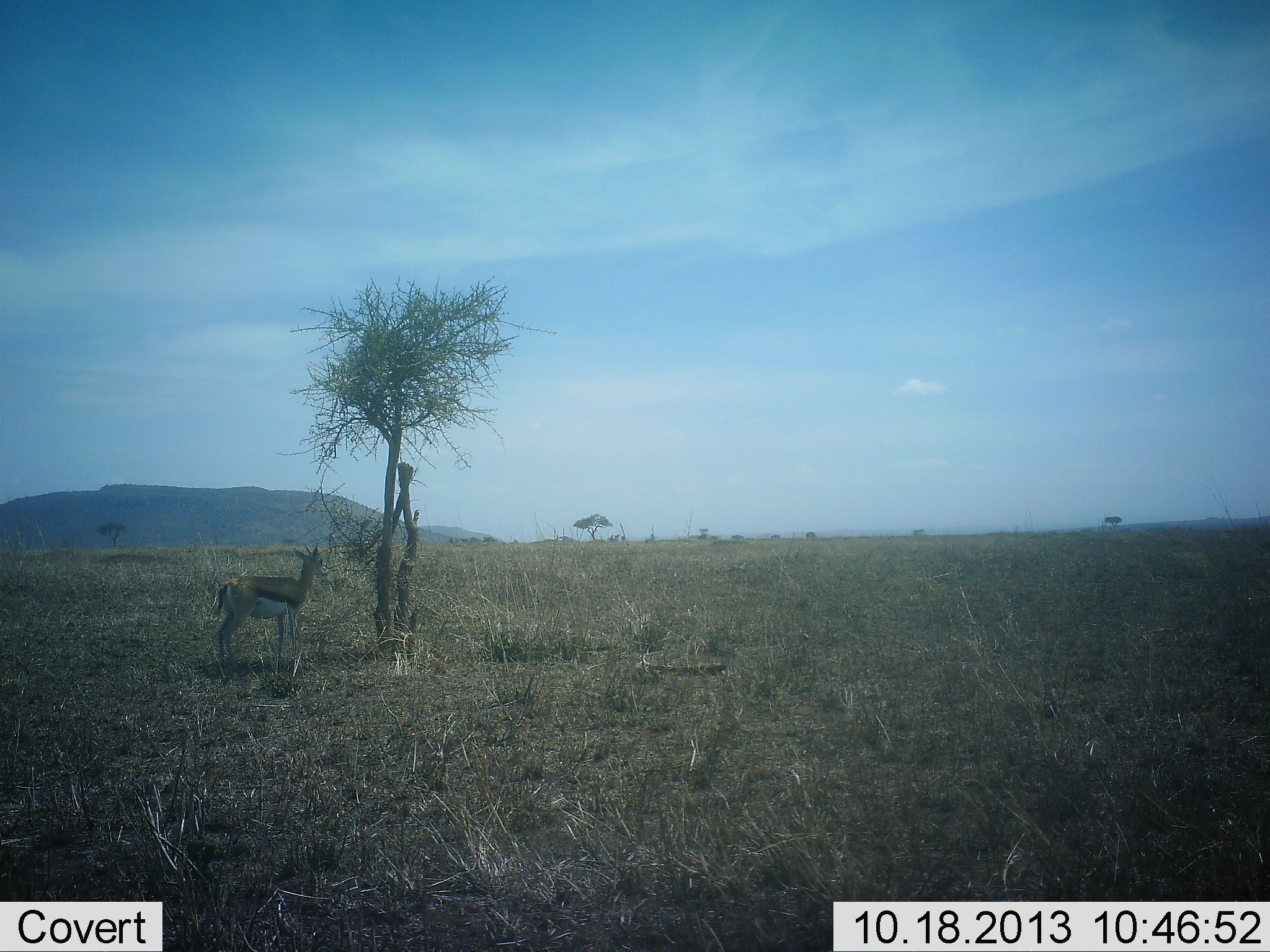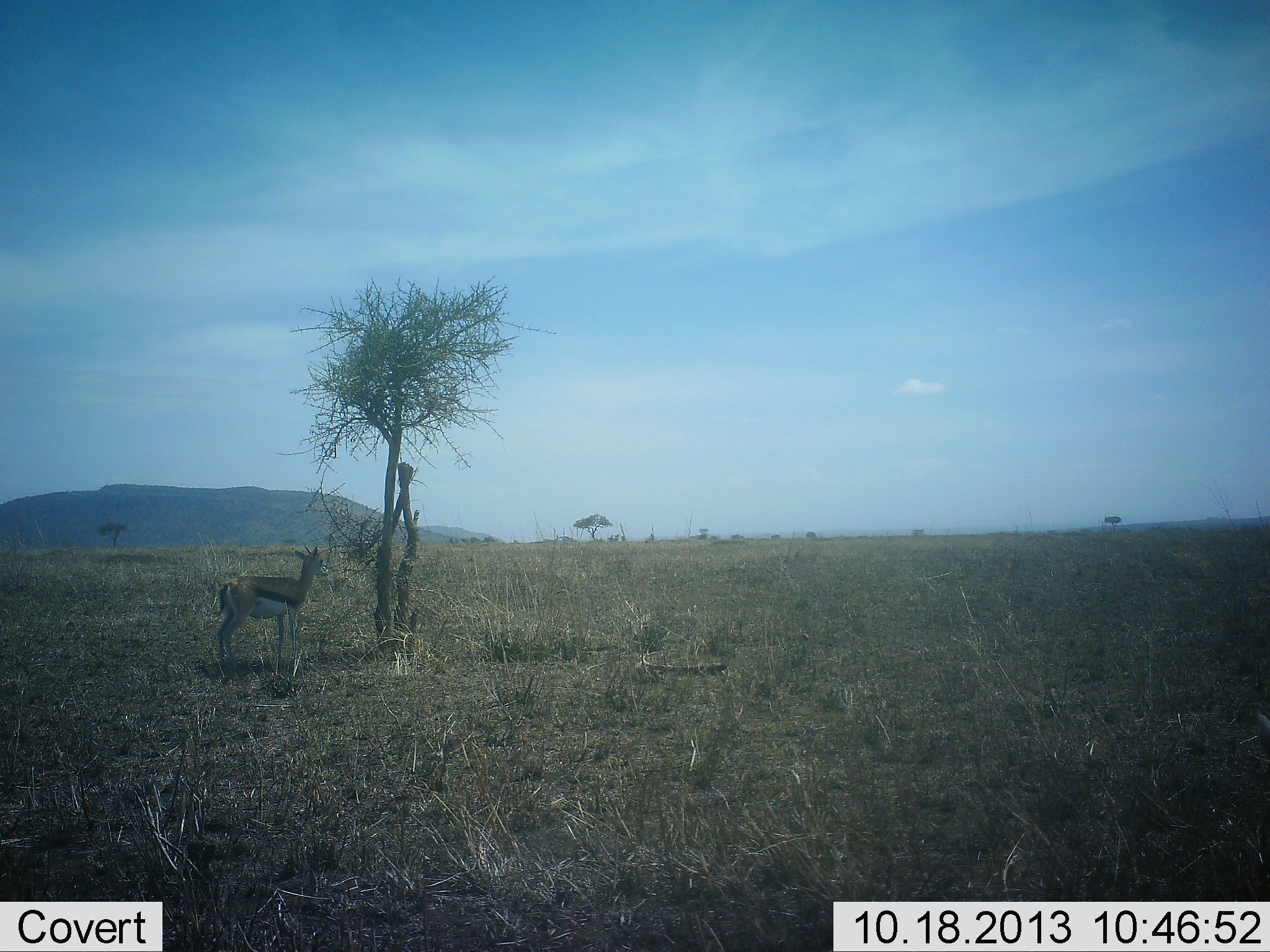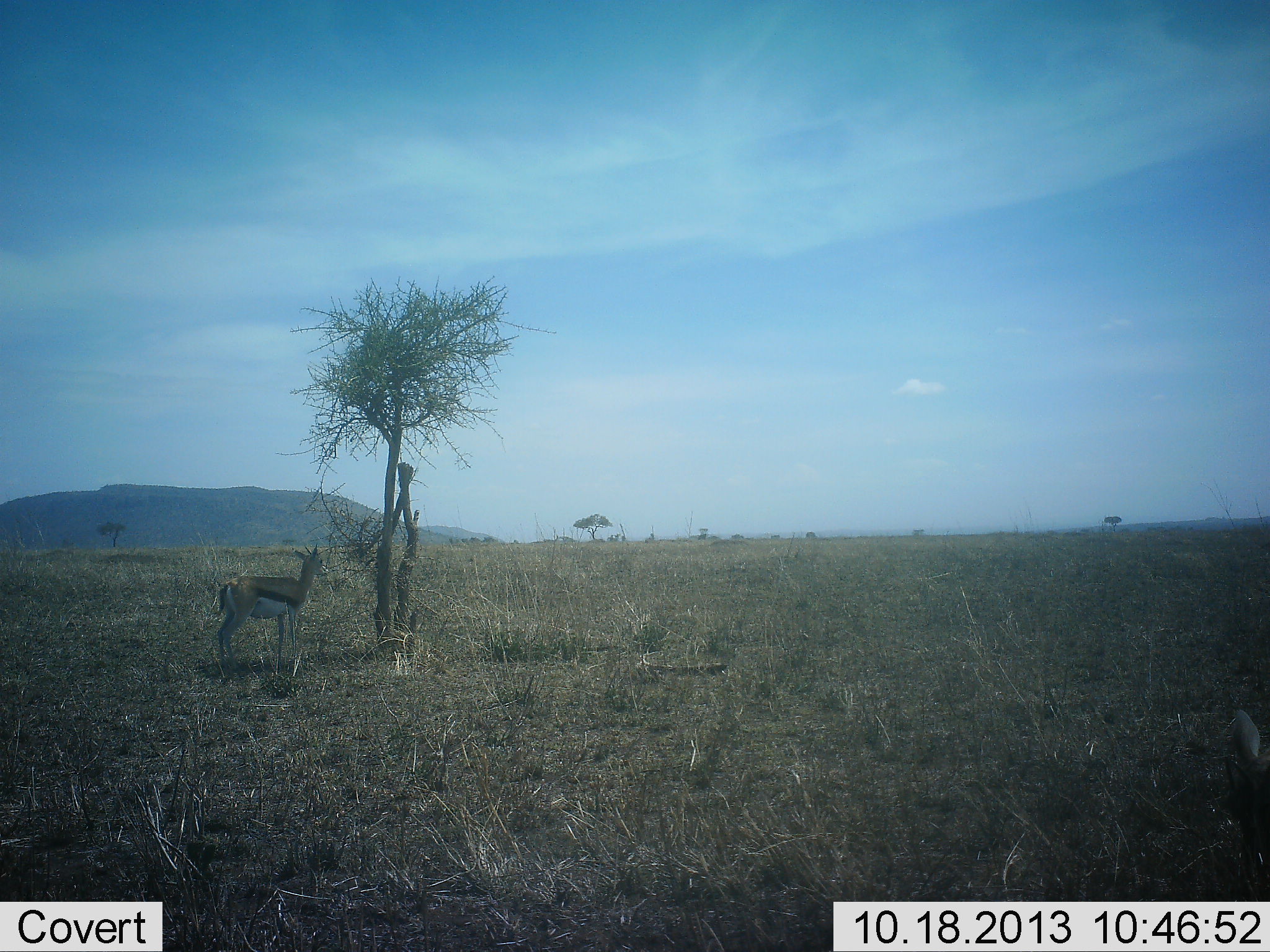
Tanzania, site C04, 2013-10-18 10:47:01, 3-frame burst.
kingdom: Animalia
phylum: Chordata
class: Mammalia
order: Artiodactyla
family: Bovidae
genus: Eudorcas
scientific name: Eudorcas thomsonii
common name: thomson's gazelle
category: gazellethomsons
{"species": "gazellethomsons (thomson's gazelle) (Eudorcas thomsonii)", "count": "1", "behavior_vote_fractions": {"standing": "95%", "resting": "5%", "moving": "5%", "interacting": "2%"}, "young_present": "0%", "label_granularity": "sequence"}